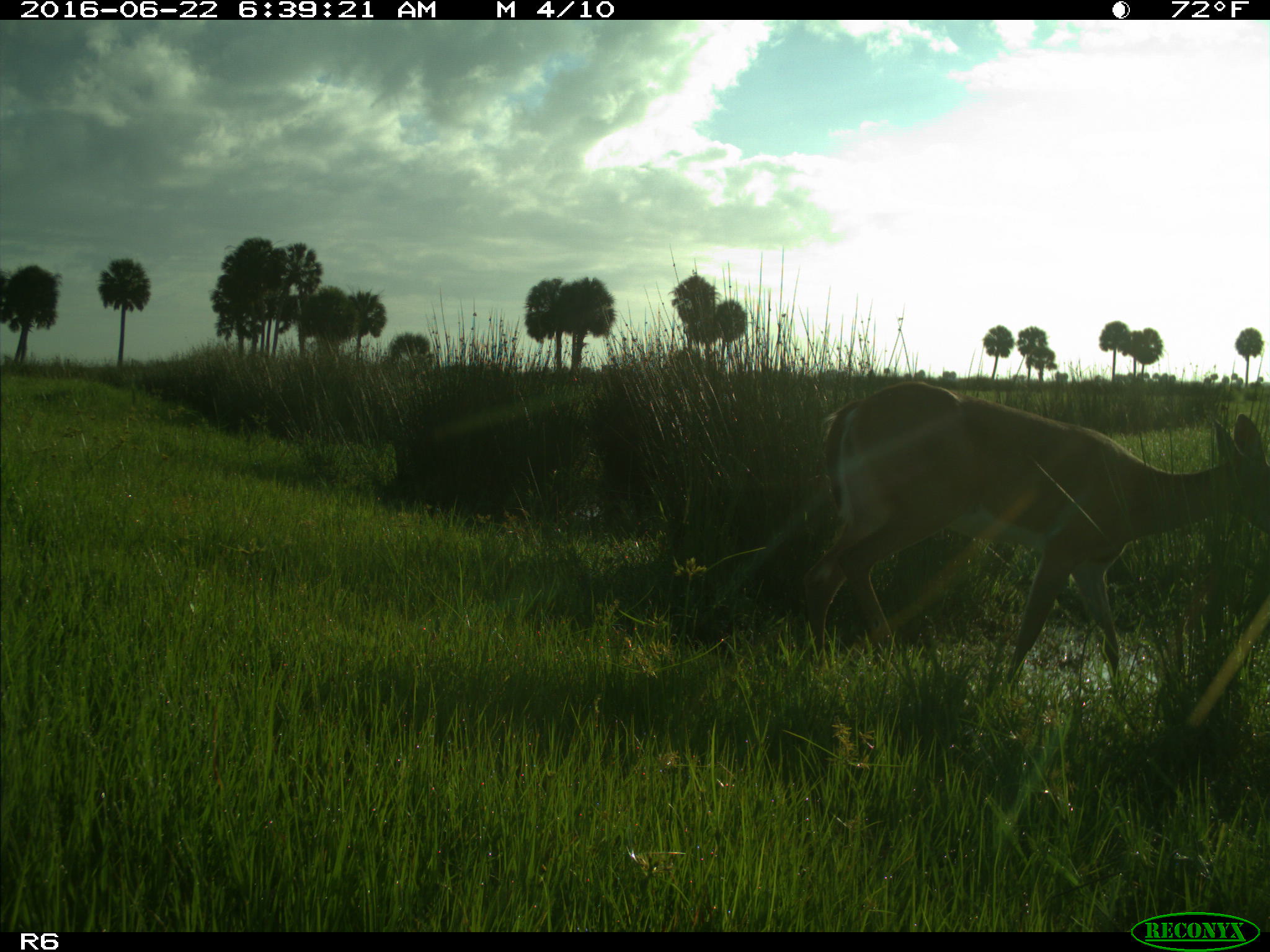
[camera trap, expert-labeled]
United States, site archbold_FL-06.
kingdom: Animalia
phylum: Chordata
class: Mammalia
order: Artiodactyla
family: Cervidae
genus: Odocoileus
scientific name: Odocoileus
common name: deer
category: unidentified deer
Unidentified deer (deer) (Odocoileus).